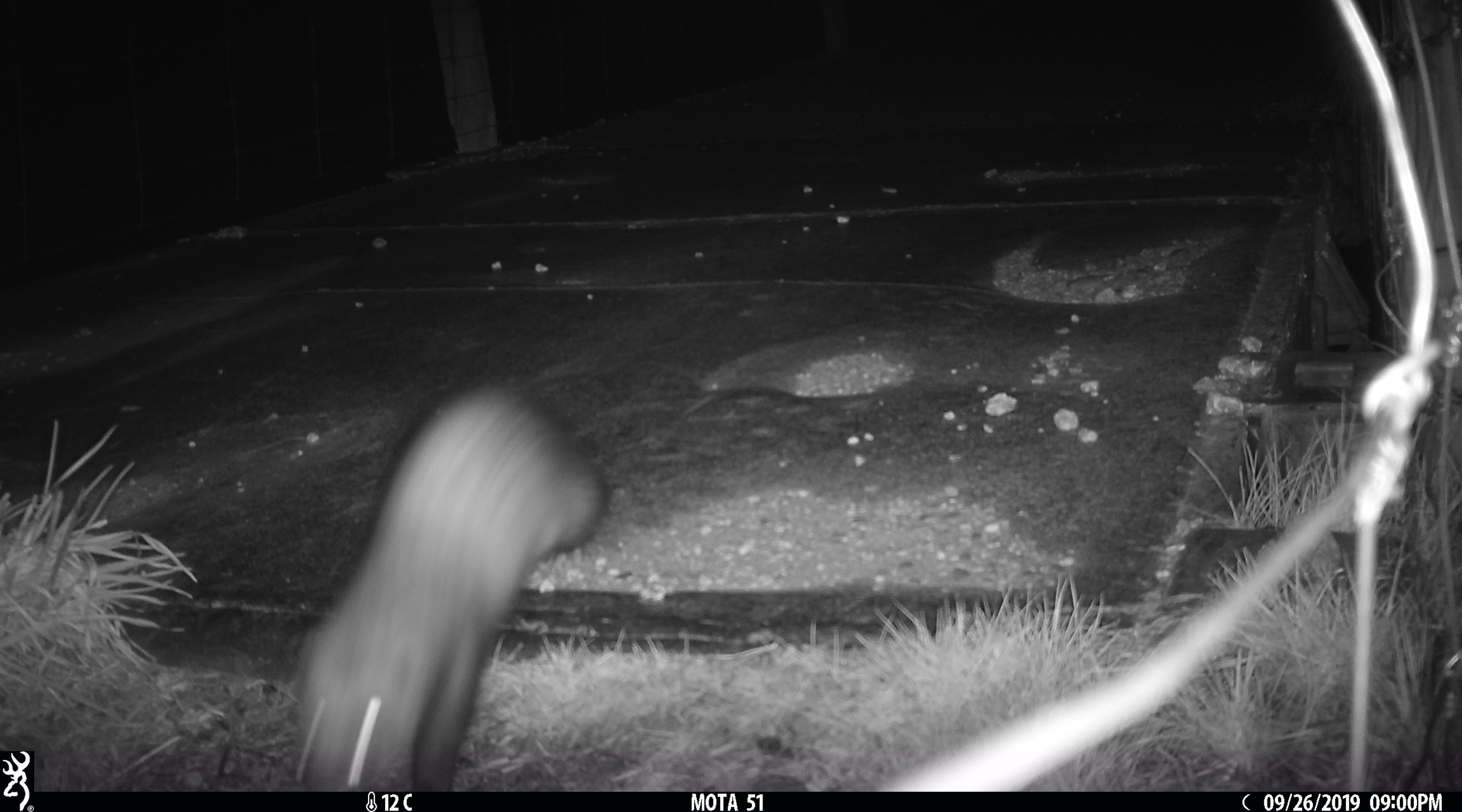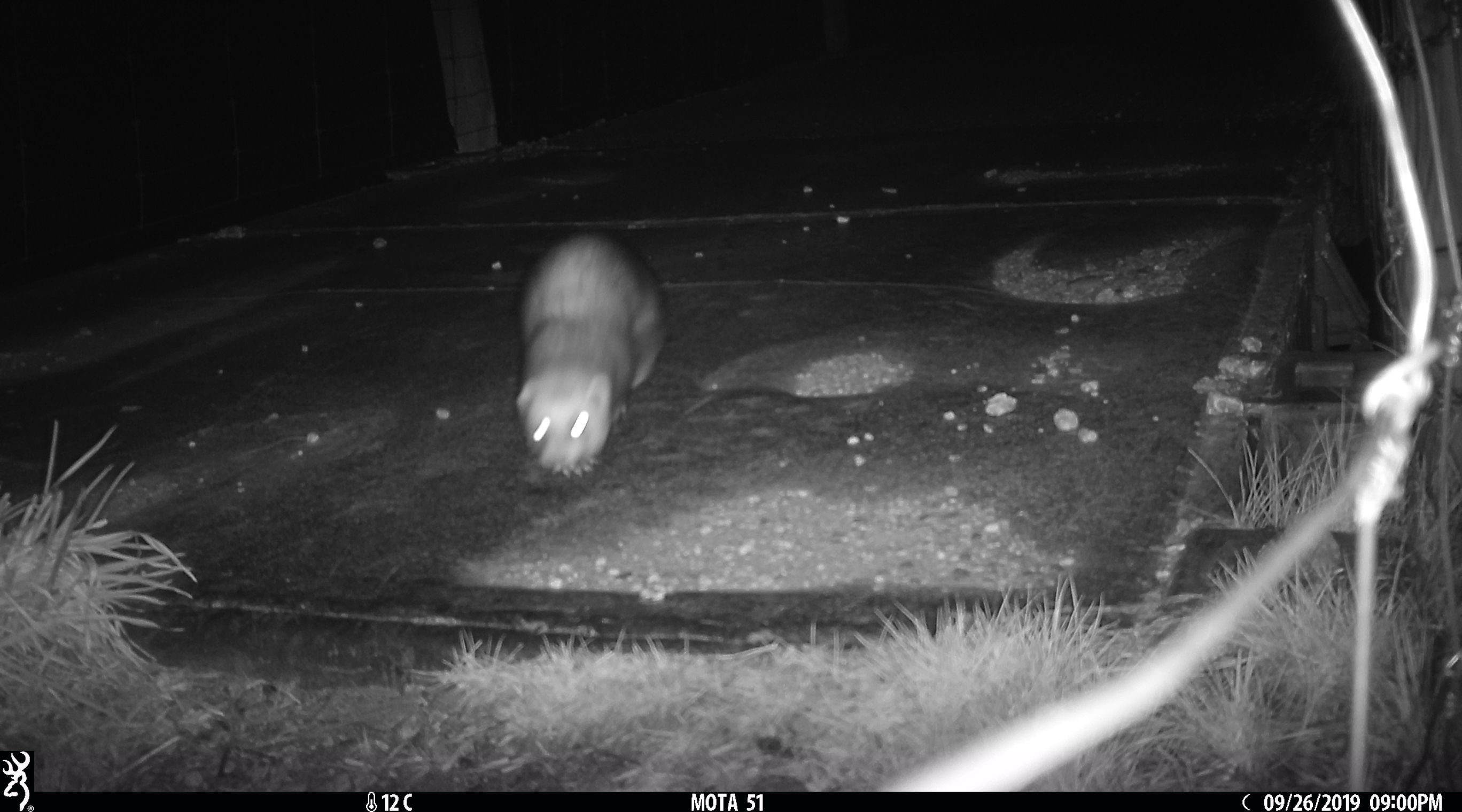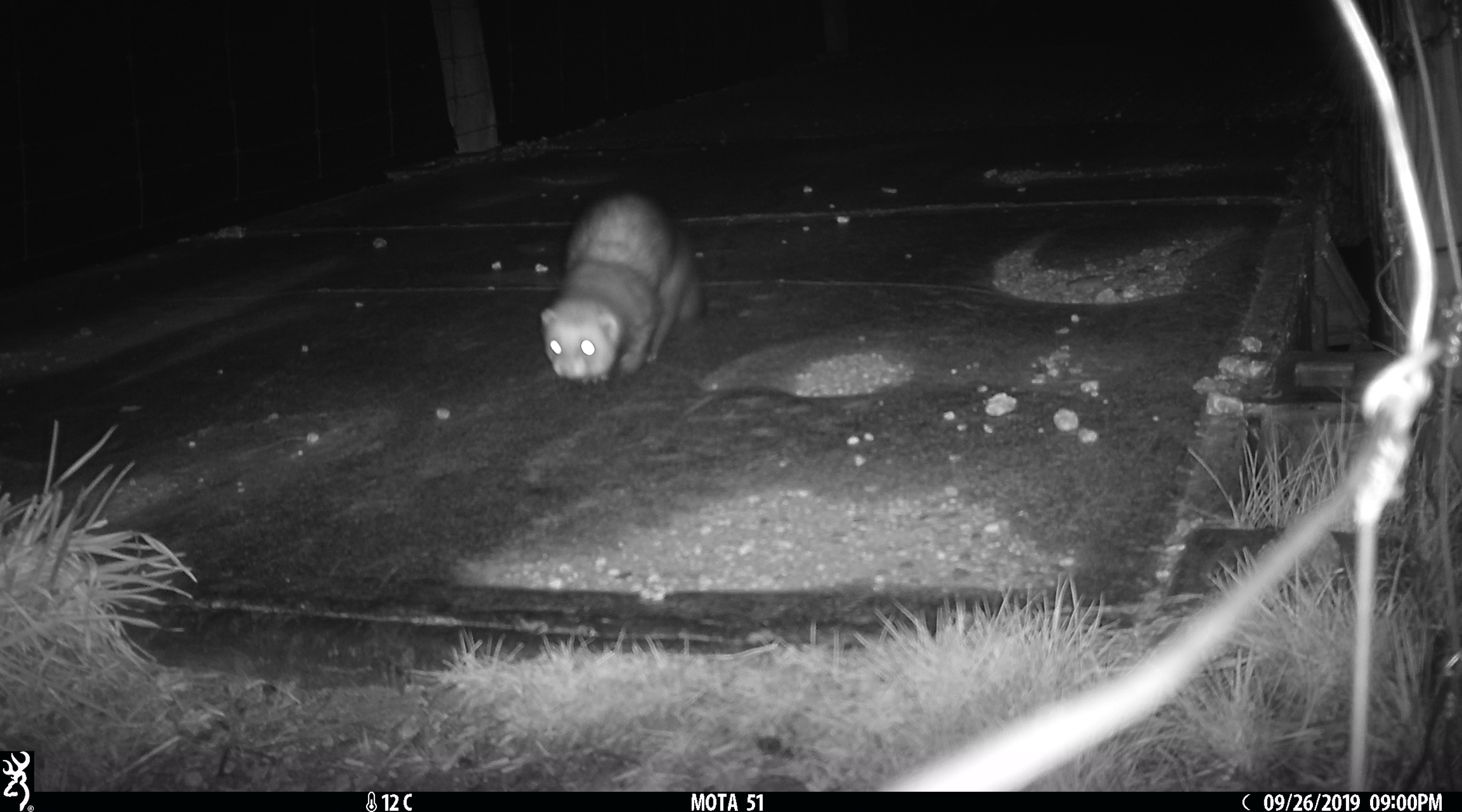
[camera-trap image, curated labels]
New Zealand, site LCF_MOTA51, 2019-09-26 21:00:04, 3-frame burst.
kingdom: Animalia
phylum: Chordata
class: Mammalia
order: Carnivora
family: Mustelidae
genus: Mustela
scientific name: Mustela furo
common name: ferret